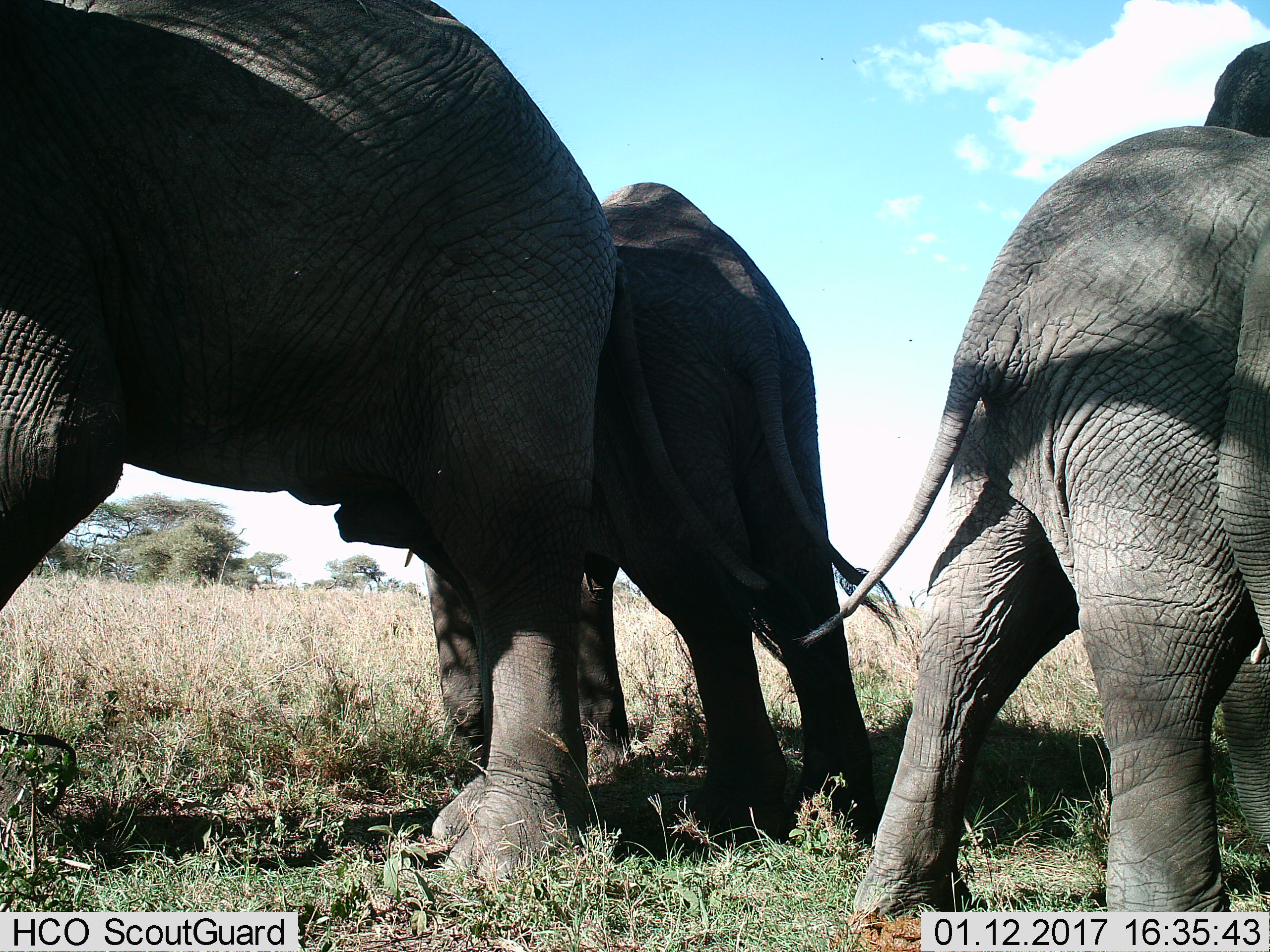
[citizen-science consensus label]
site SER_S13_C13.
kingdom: Animalia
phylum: Chordata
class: Mammalia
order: Proboscidea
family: Elephantidae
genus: Loxodonta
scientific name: Loxodonta africana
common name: african bush elephant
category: elephant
Elephant (african bush elephant) (Loxodonta africana), count 4. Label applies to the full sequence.